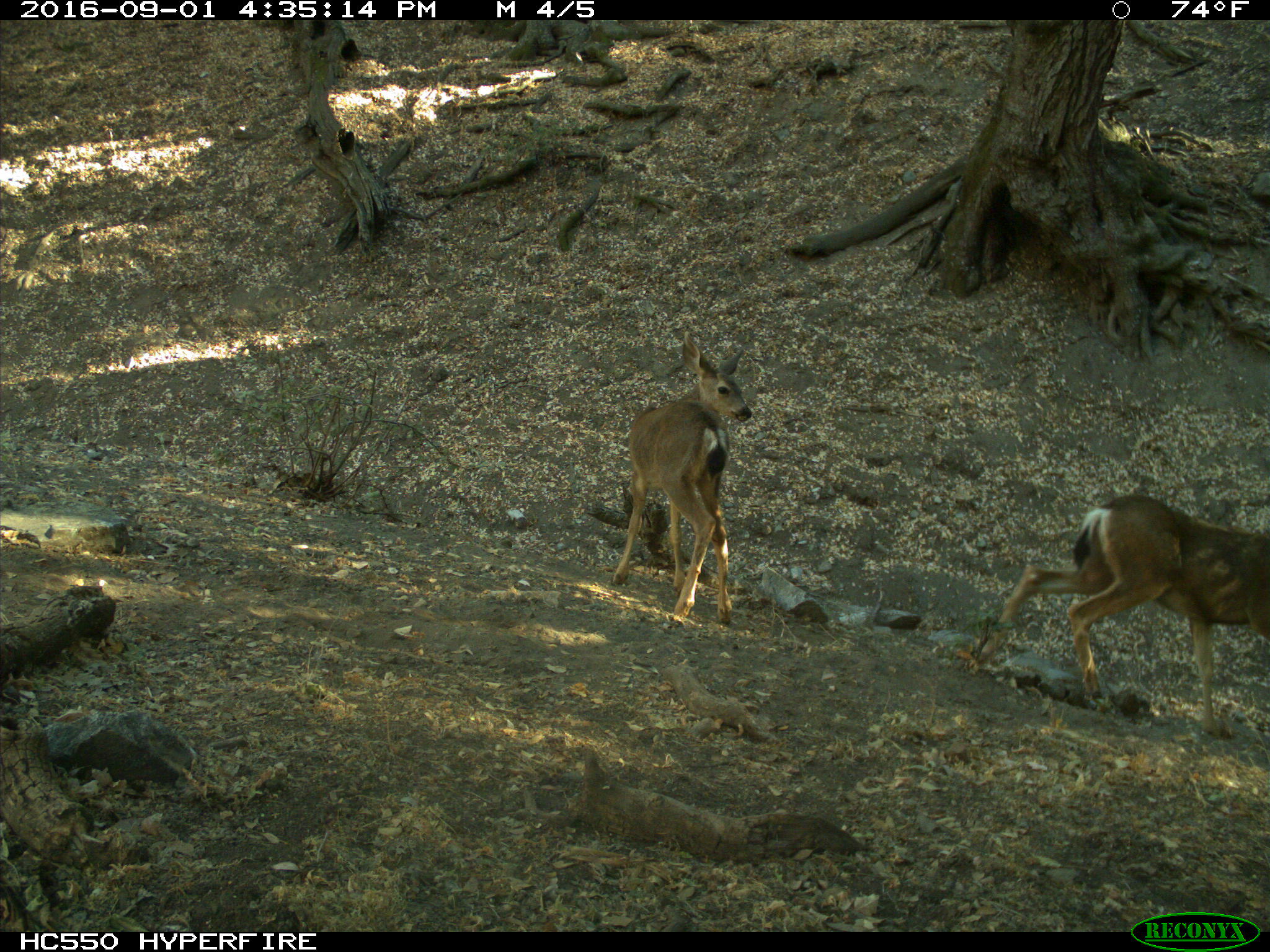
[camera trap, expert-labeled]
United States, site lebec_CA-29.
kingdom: Animalia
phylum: Chordata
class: Mammalia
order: Artiodactyla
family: Cervidae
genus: Odocoileus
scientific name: Odocoileus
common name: deer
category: unidentified deer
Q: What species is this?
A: Unidentified deer (deer) (Odocoileus).